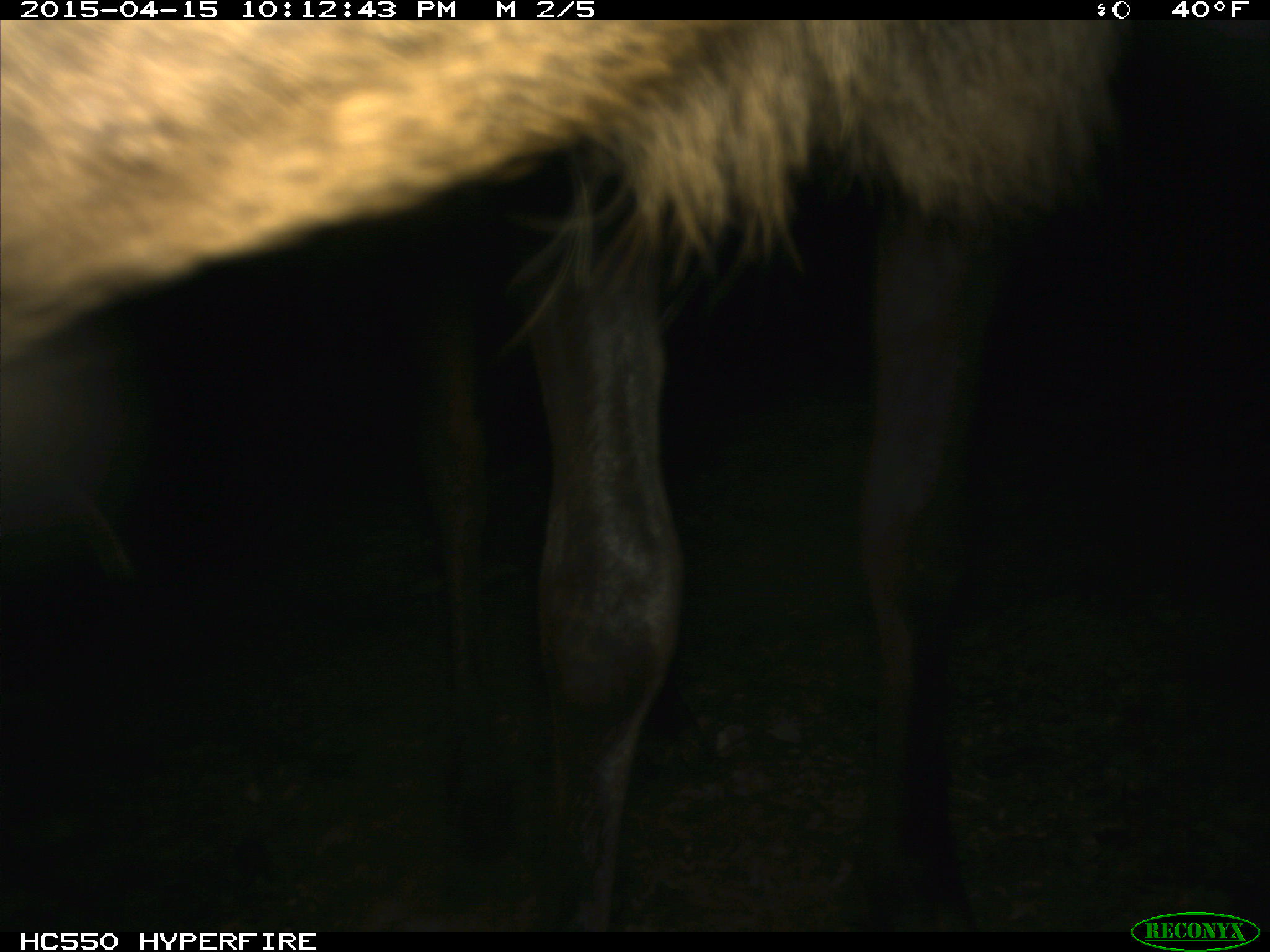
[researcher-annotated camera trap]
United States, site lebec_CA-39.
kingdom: Animalia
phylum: Chordata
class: Mammalia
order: Artiodactyla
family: Cervidae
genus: Cervus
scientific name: Cervus canadensis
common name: elk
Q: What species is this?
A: Cervus canadensis (elk).